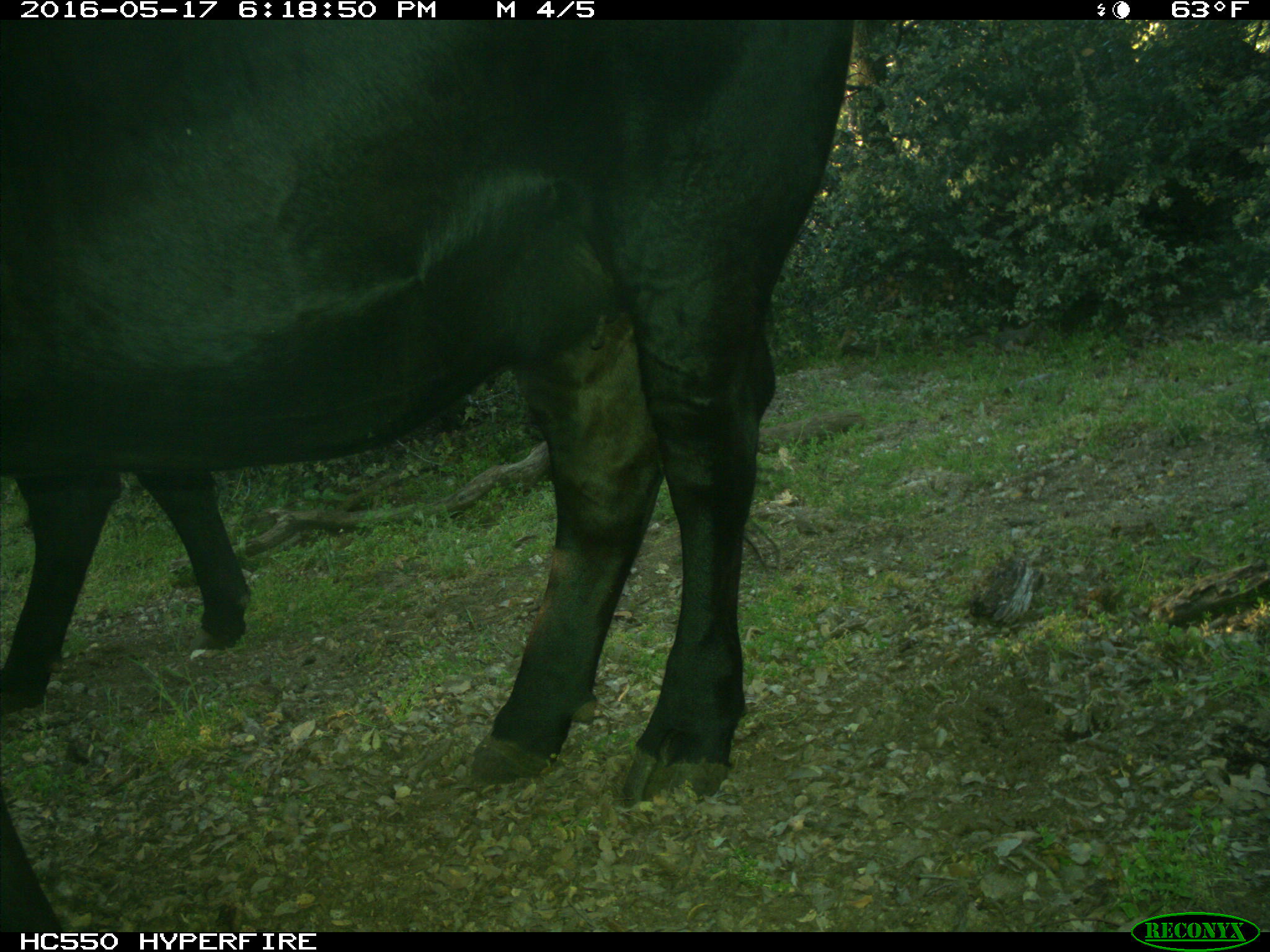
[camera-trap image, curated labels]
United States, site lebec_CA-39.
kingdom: Animalia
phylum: Chordata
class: Mammalia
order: Artiodactyla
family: Bovidae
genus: Bos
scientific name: Bos taurus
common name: domestic cow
Bos taurus (domestic cow).